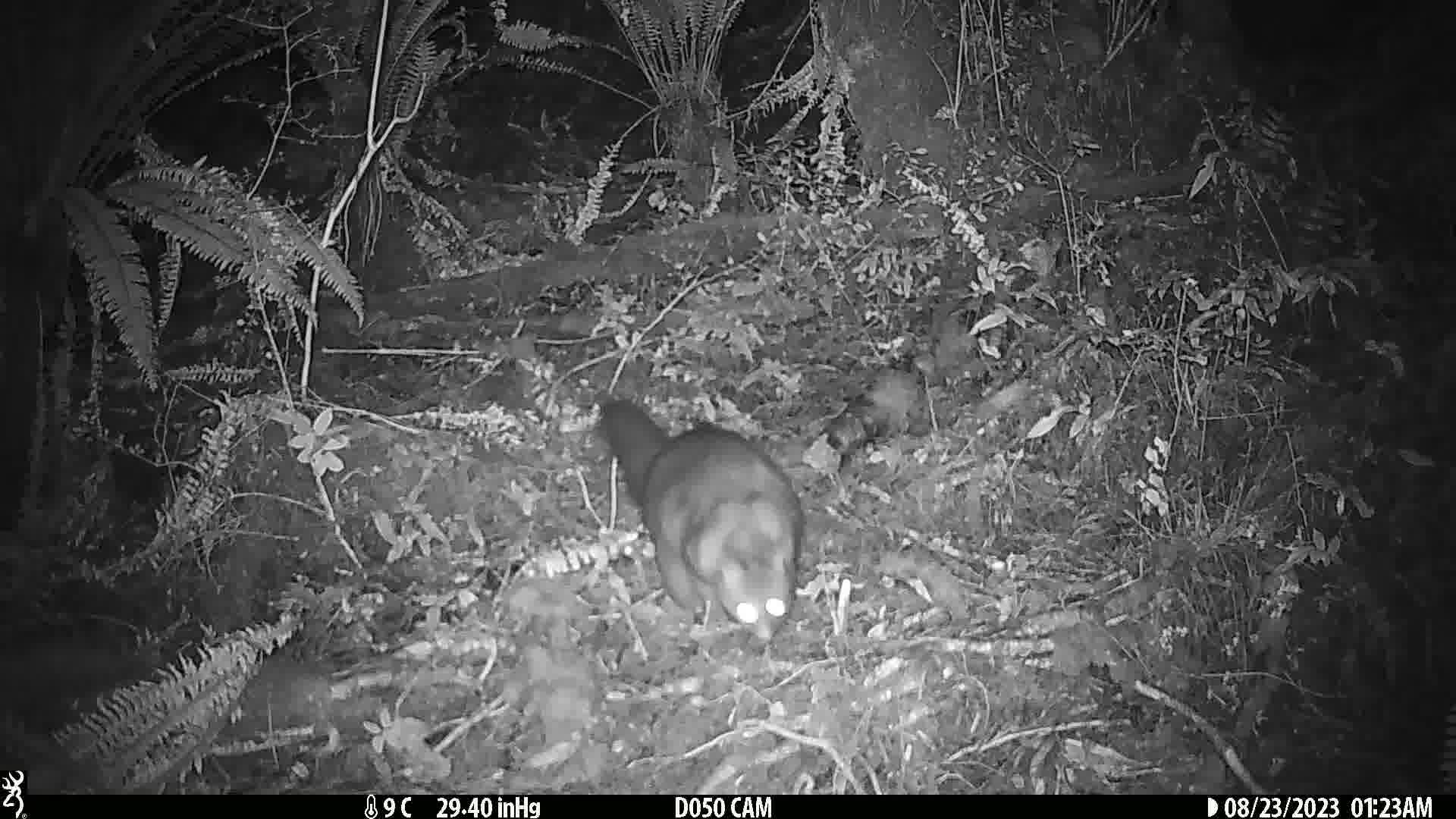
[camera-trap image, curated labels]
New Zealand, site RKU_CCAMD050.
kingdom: Animalia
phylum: Chordata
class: Mammalia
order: Diprotodontia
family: Phalangeridae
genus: Trichosurus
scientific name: Trichosurus vulpecula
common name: common brushtail possum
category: possum